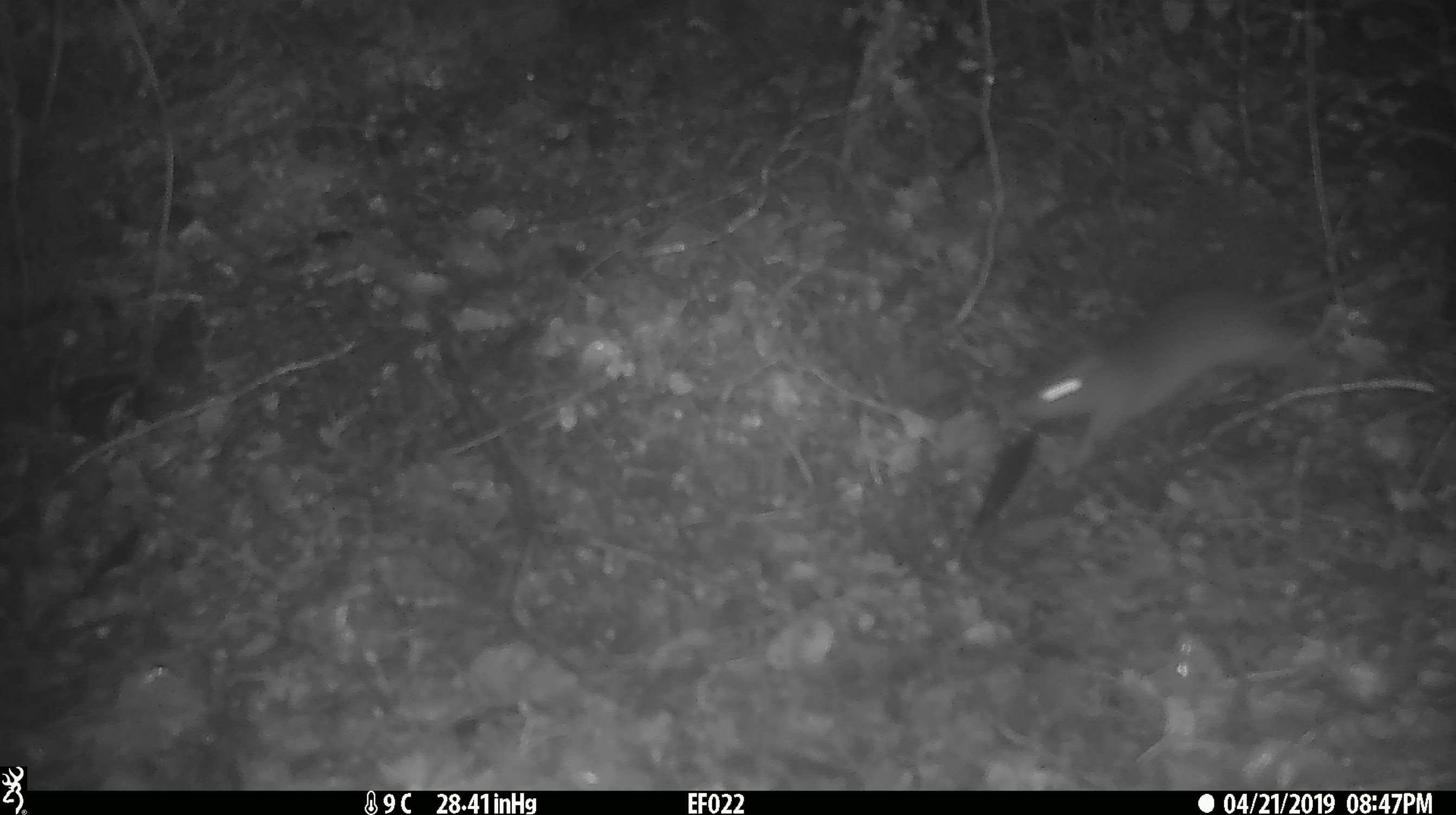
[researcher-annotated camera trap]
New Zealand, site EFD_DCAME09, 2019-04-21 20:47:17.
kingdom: Animalia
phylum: Chordata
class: Mammalia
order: Rodentia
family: Muridae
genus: Rattus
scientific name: Rattus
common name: rat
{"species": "rat (Rattus)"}